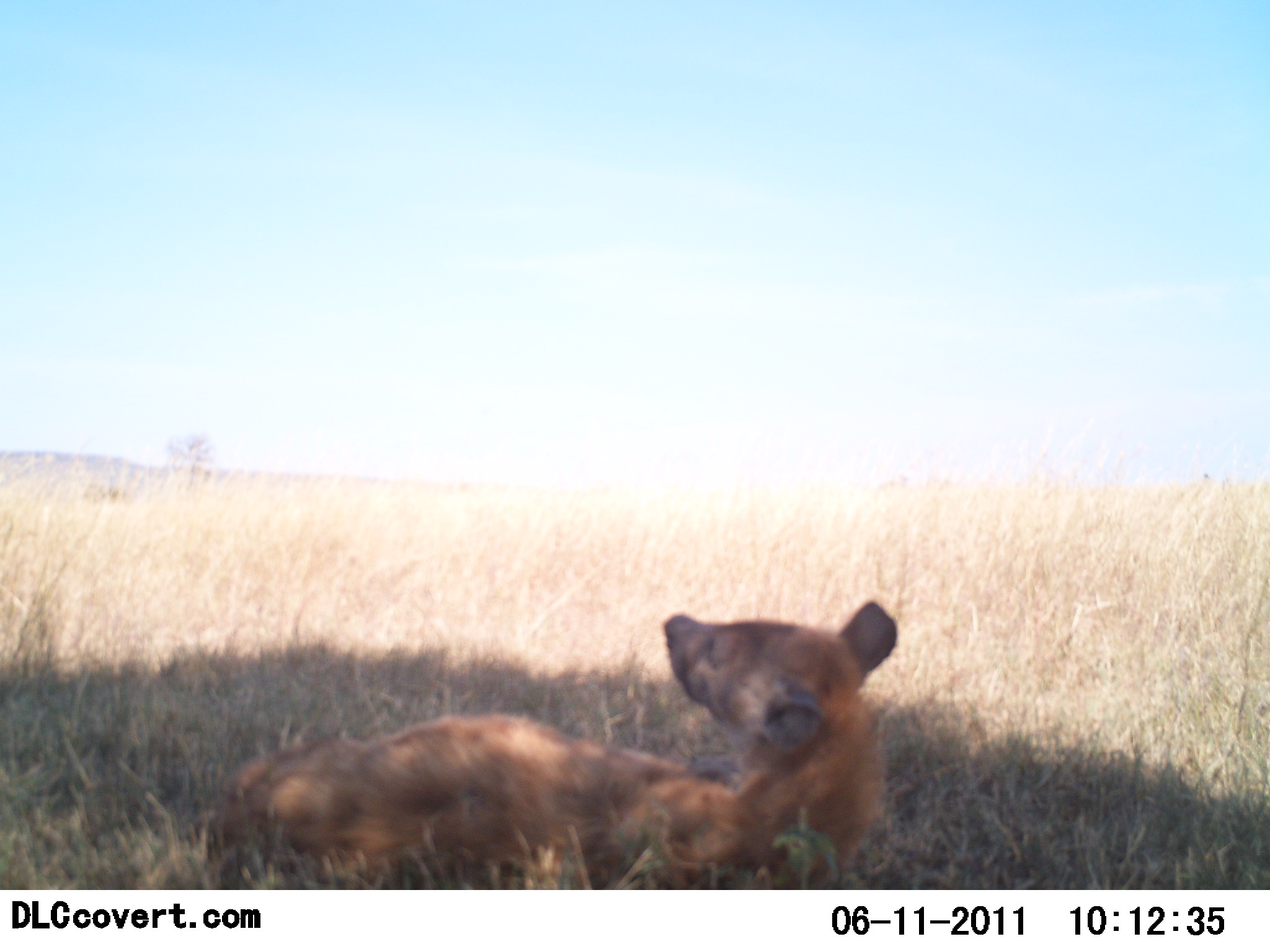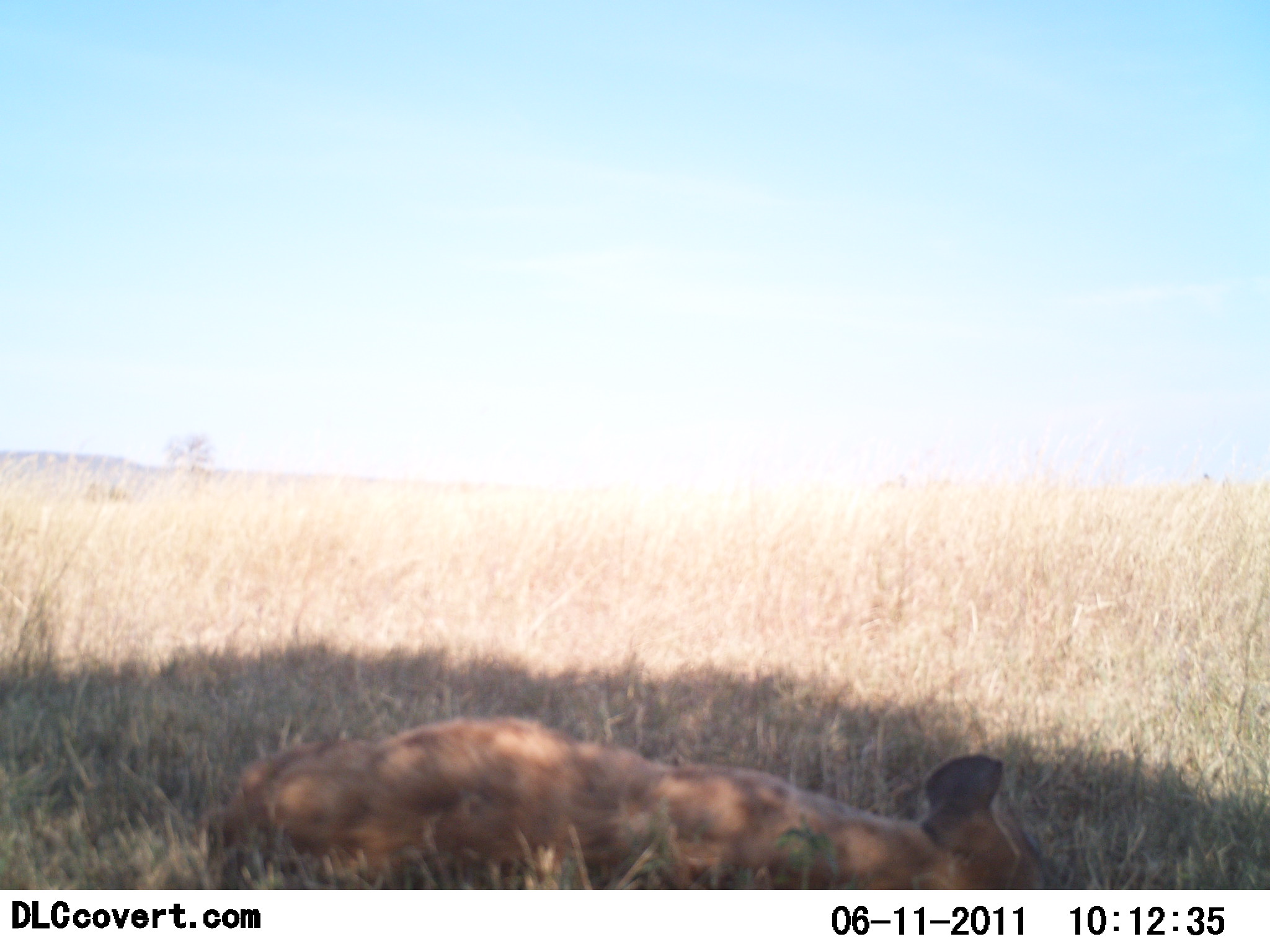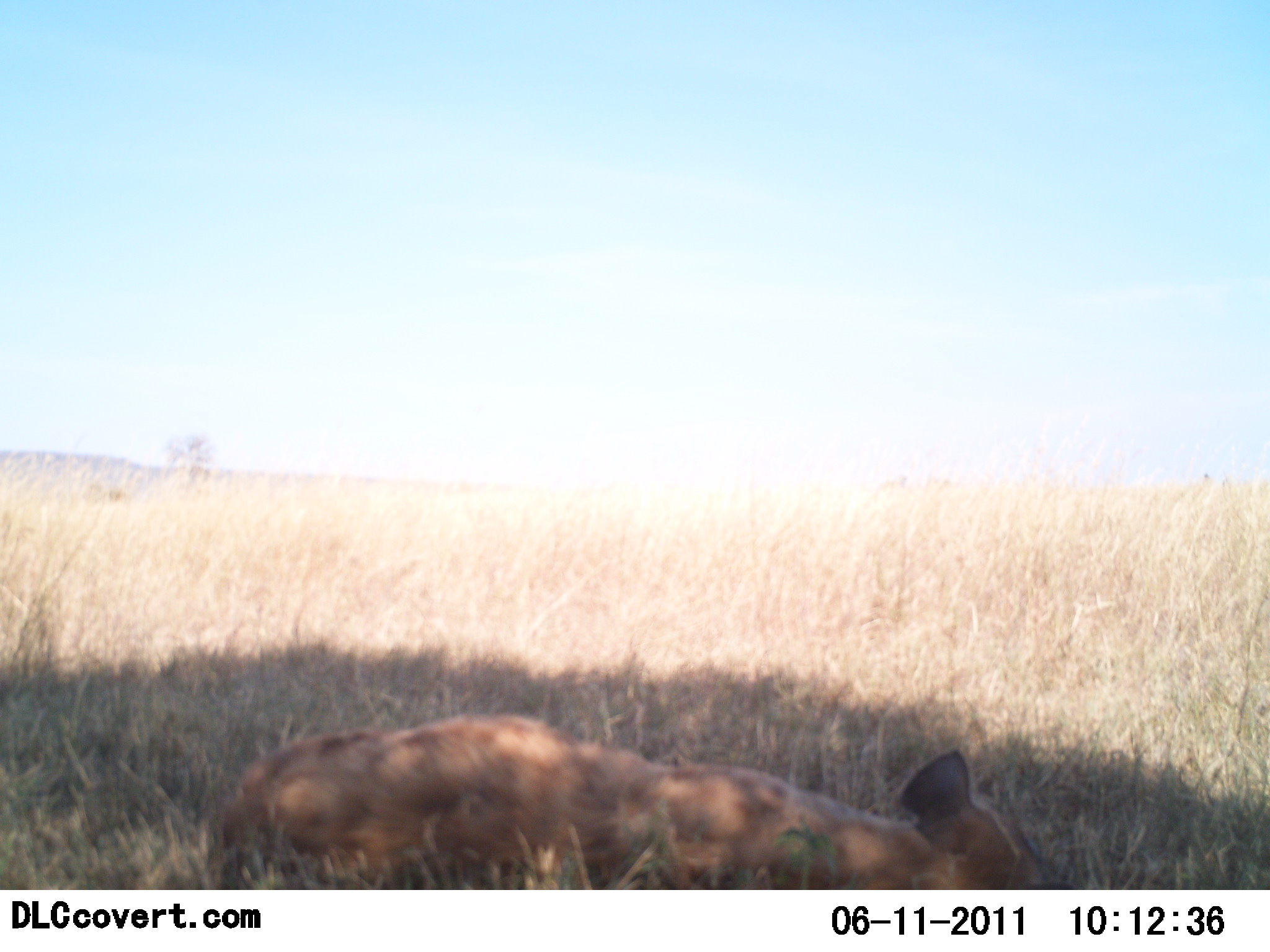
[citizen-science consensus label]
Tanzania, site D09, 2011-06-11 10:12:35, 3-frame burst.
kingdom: Animalia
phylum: Chordata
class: Mammalia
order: Carnivora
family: Hyaenidae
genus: Crocuta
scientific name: Crocuta crocuta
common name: spotted hyena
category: hyenaspotted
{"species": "hyenaspotted (spotted hyena) (Crocuta crocuta)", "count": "1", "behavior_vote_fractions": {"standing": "0%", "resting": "93%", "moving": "0%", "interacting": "0%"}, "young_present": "0%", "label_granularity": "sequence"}